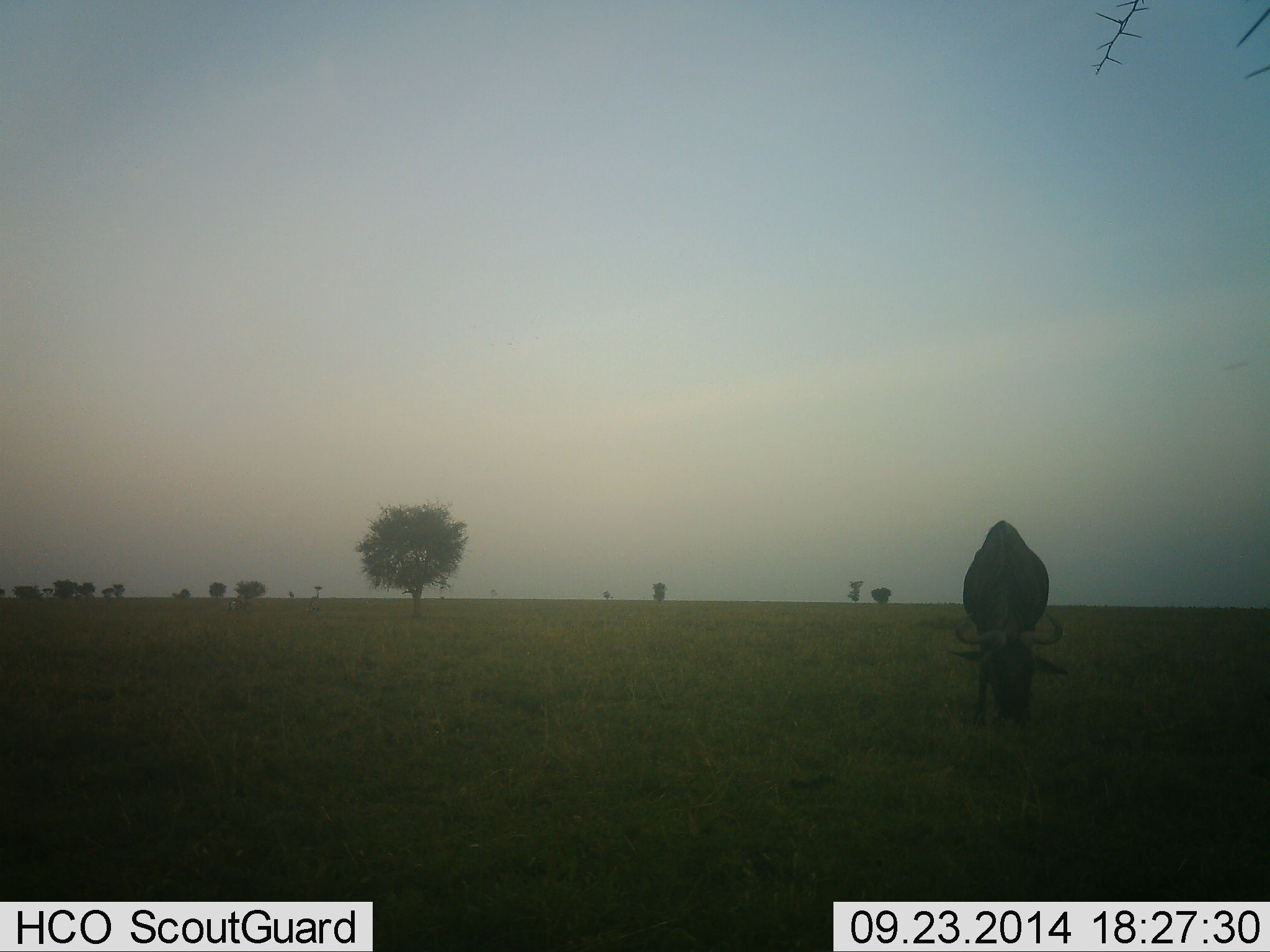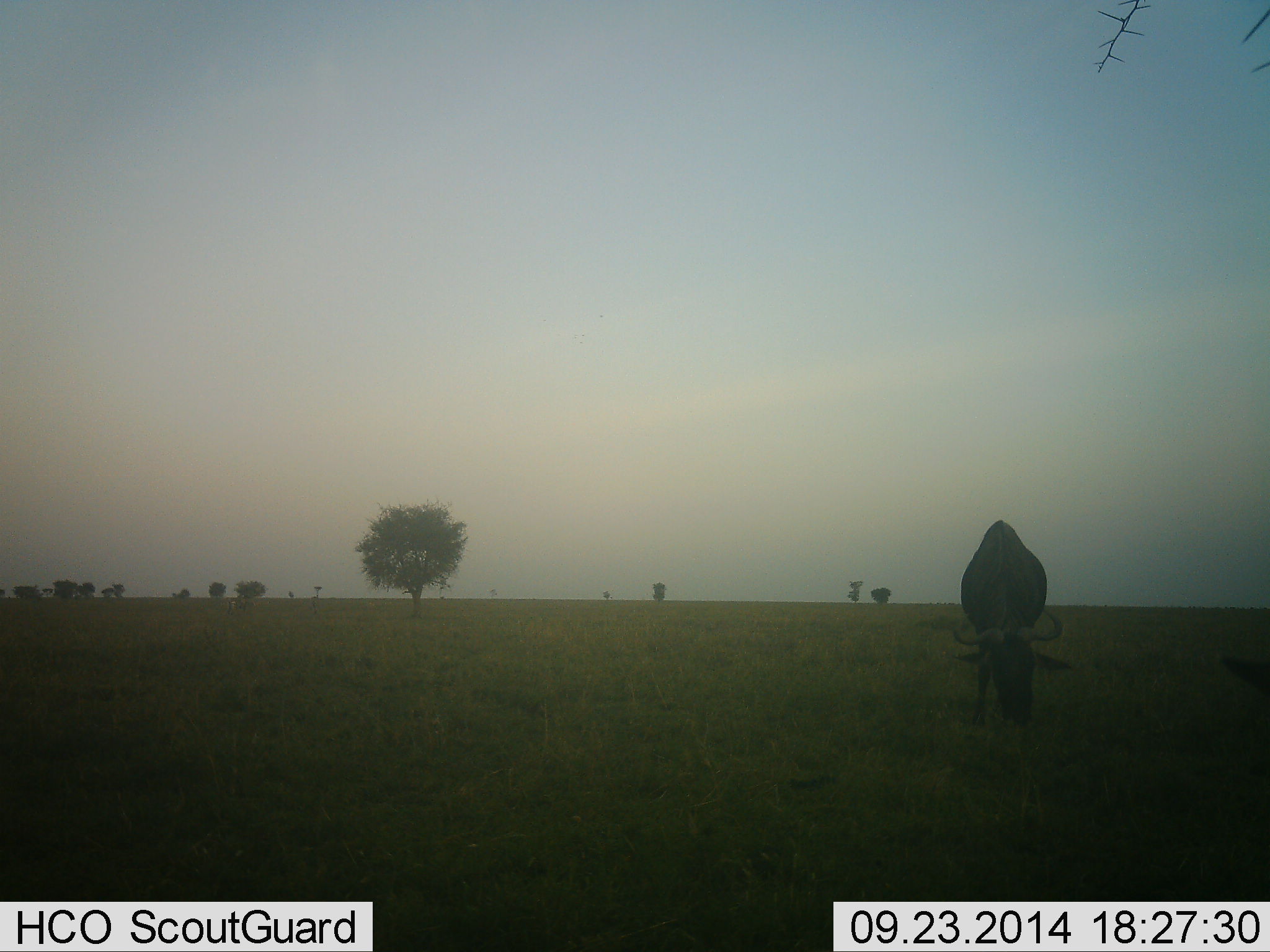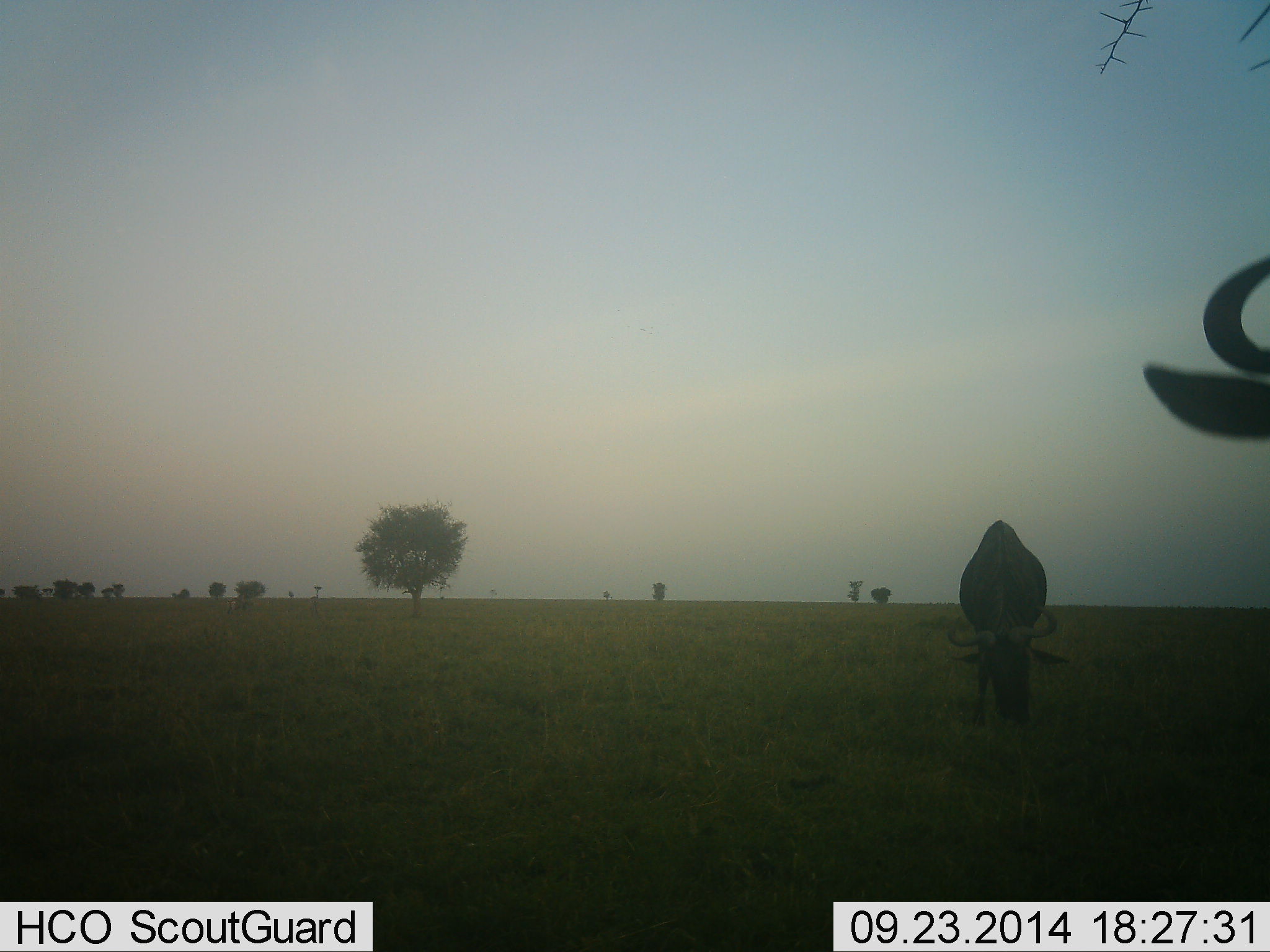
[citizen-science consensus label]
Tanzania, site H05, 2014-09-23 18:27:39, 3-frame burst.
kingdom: Animalia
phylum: Chordata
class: Mammalia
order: Artiodactyla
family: Bovidae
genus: Connochaetes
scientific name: Connochaetes taurinus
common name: blue wildebeest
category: wildebeest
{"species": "wildebeest (blue wildebeest) (Connochaetes taurinus)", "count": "2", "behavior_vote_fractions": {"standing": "40%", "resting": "10%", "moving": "20%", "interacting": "0%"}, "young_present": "0%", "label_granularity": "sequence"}